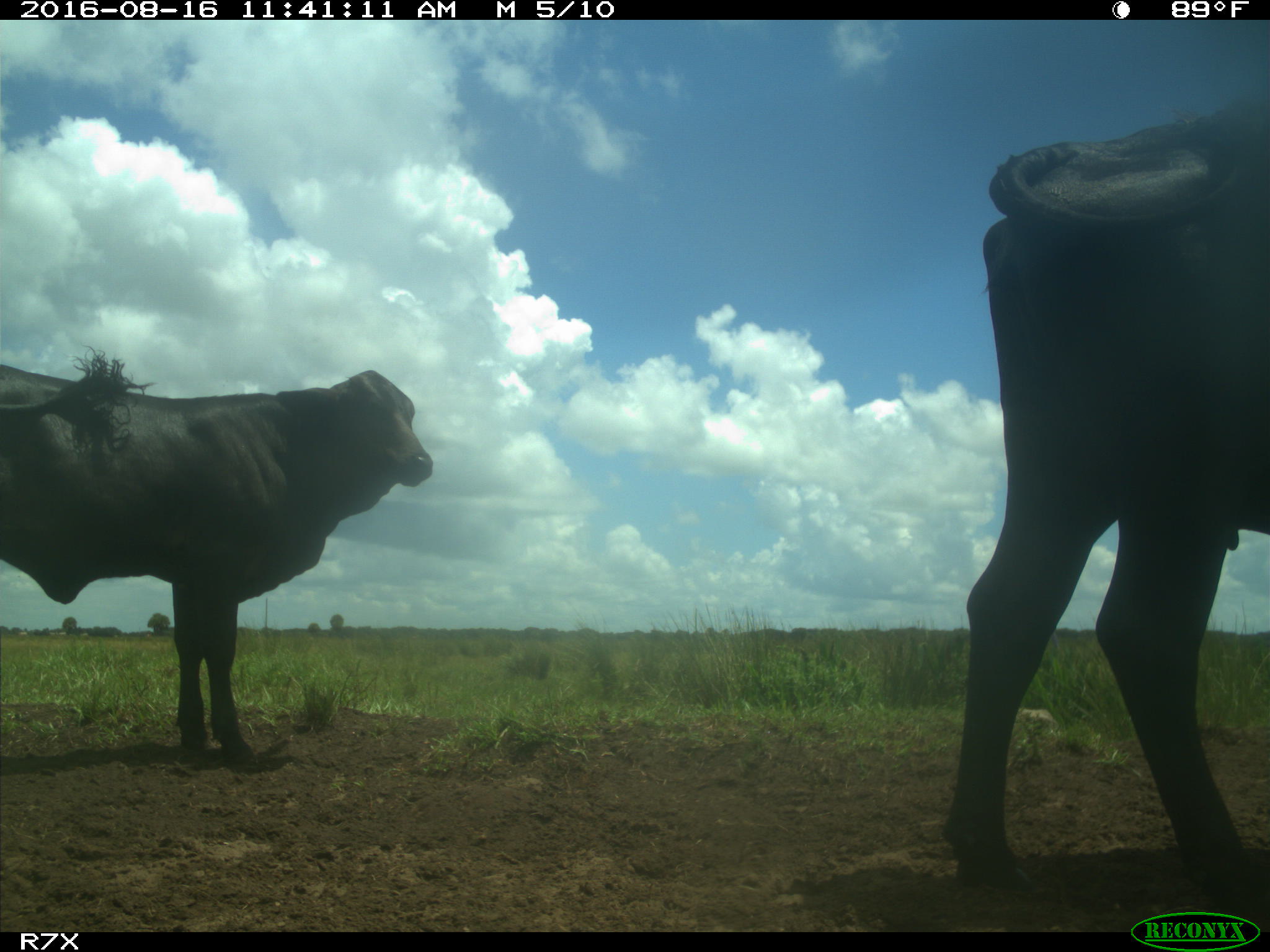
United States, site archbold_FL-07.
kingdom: Animalia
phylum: Chordata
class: Mammalia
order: Artiodactyla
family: Bovidae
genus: Bos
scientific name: Bos taurus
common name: domestic cow